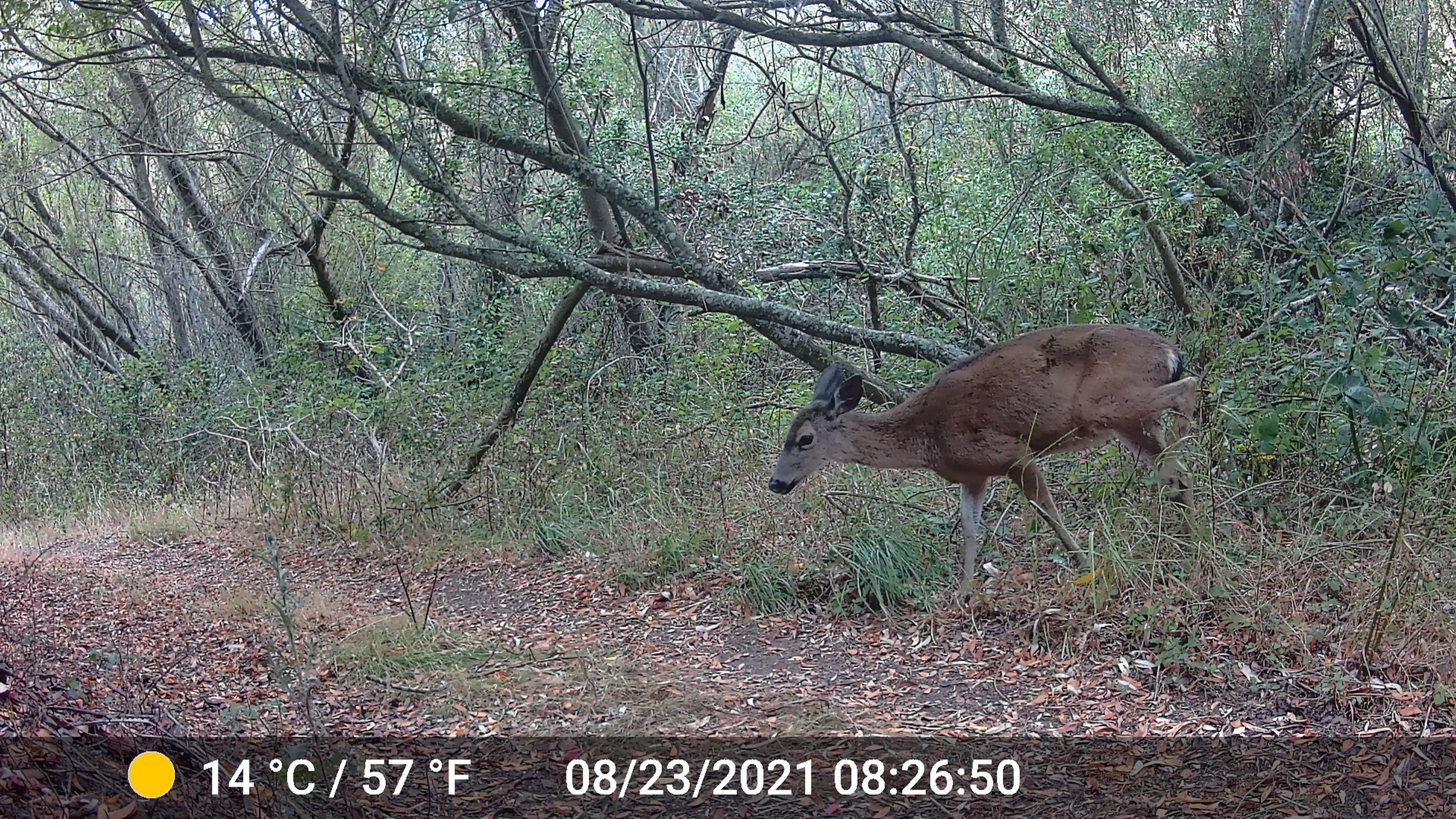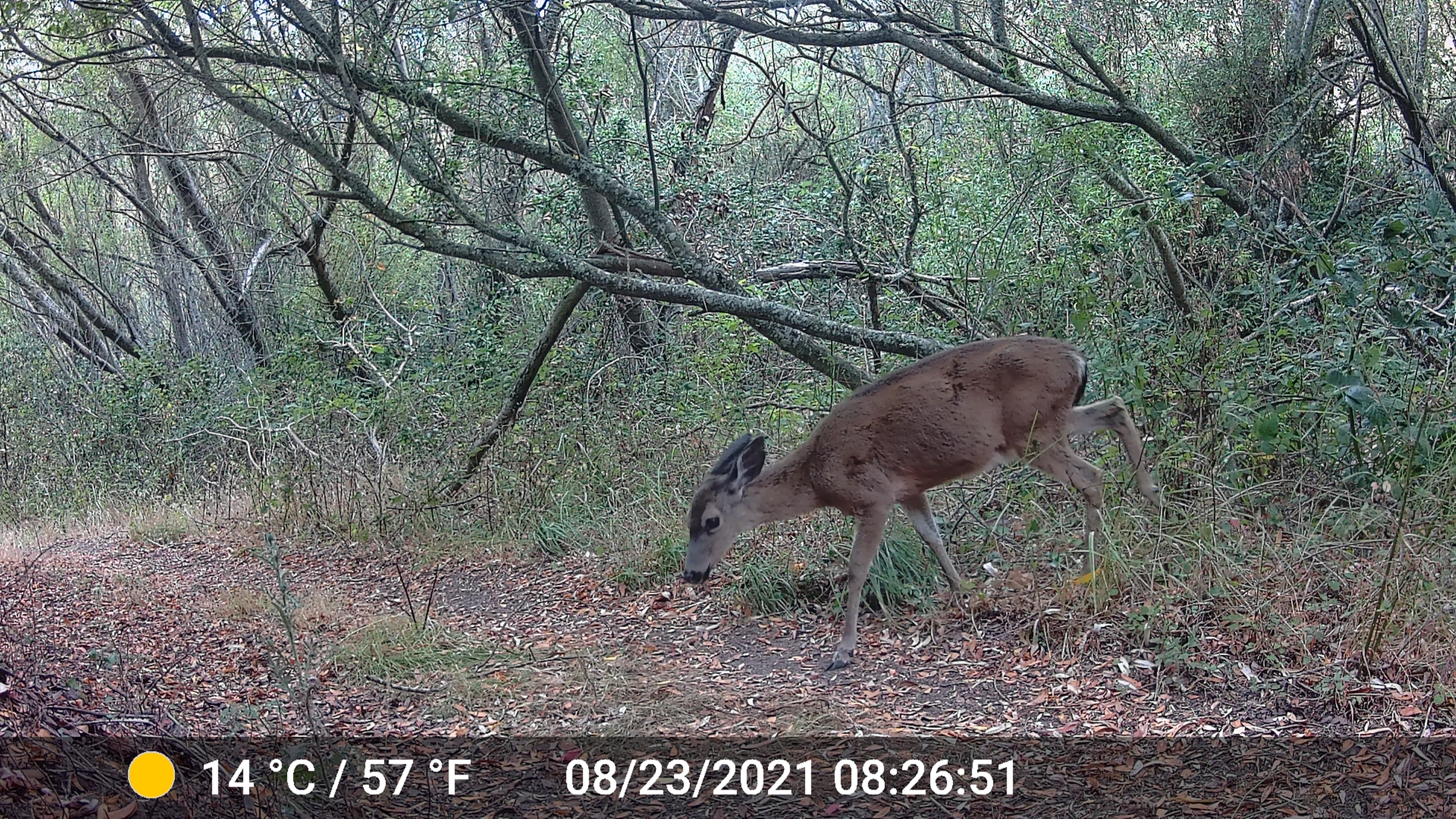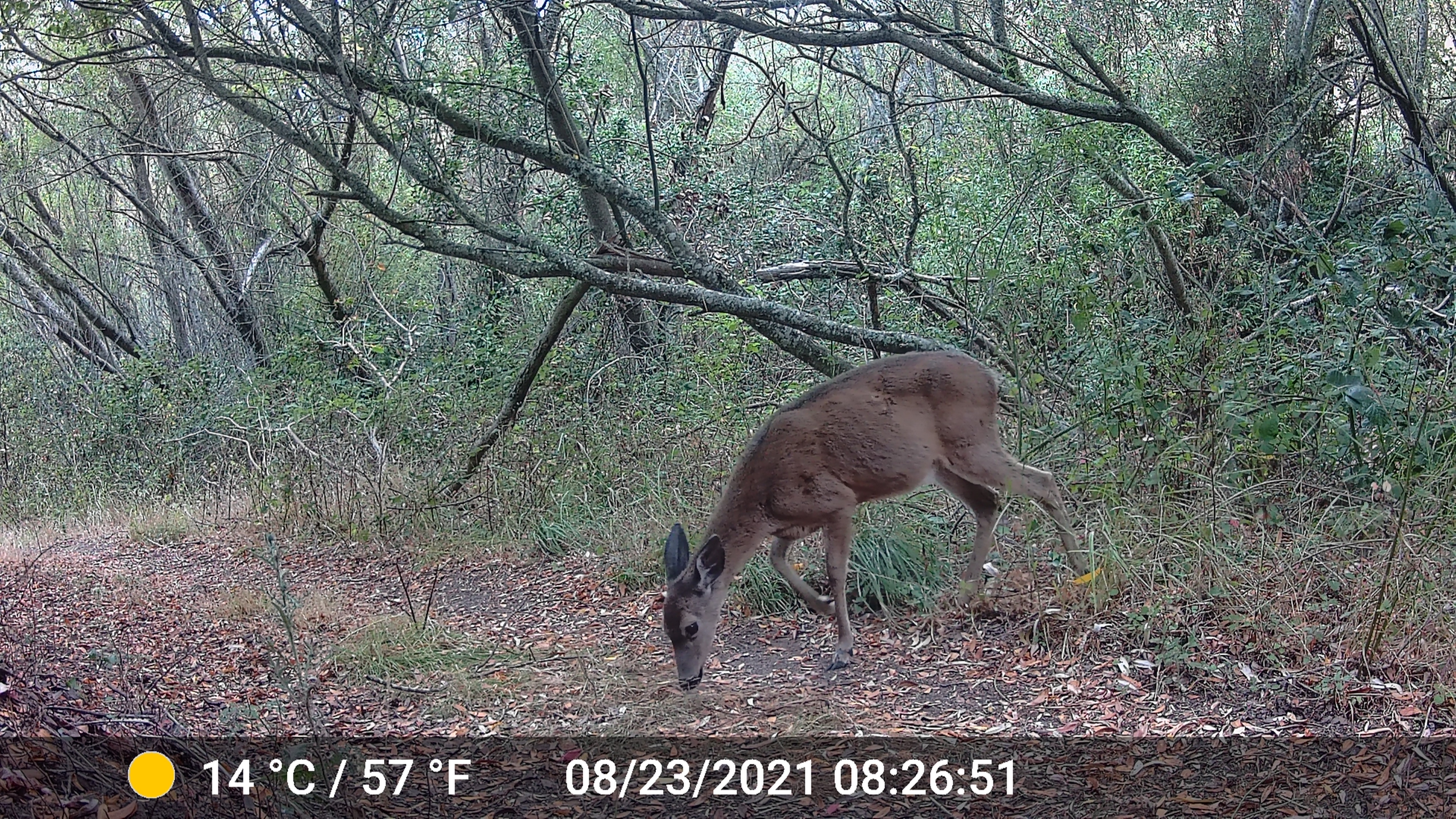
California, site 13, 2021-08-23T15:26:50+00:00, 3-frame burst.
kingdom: Animalia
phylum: Chordata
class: Mammalia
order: Artiodactyla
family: Cervidae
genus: Odocoileus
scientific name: Odocoileus hemionus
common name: mule deer